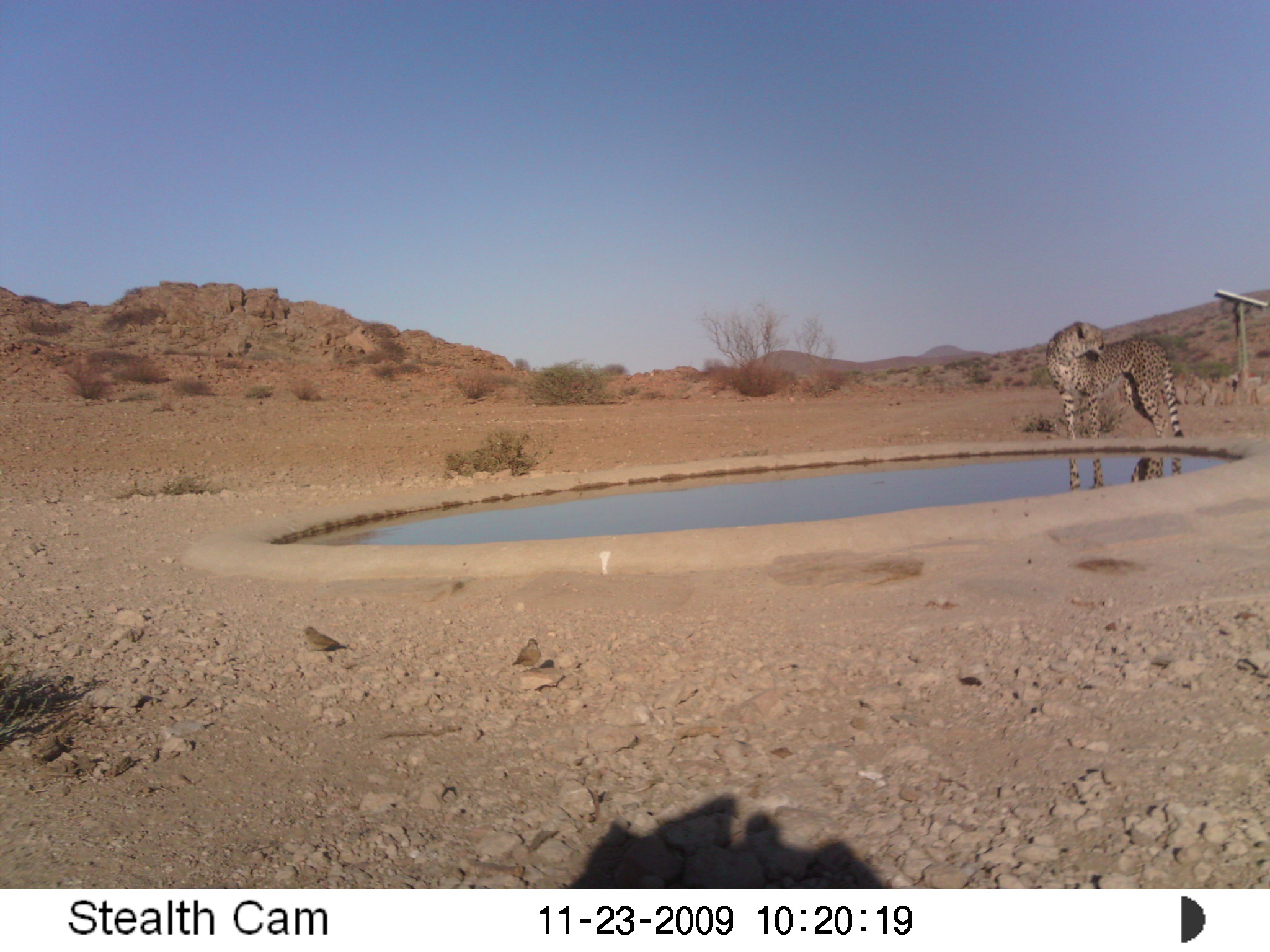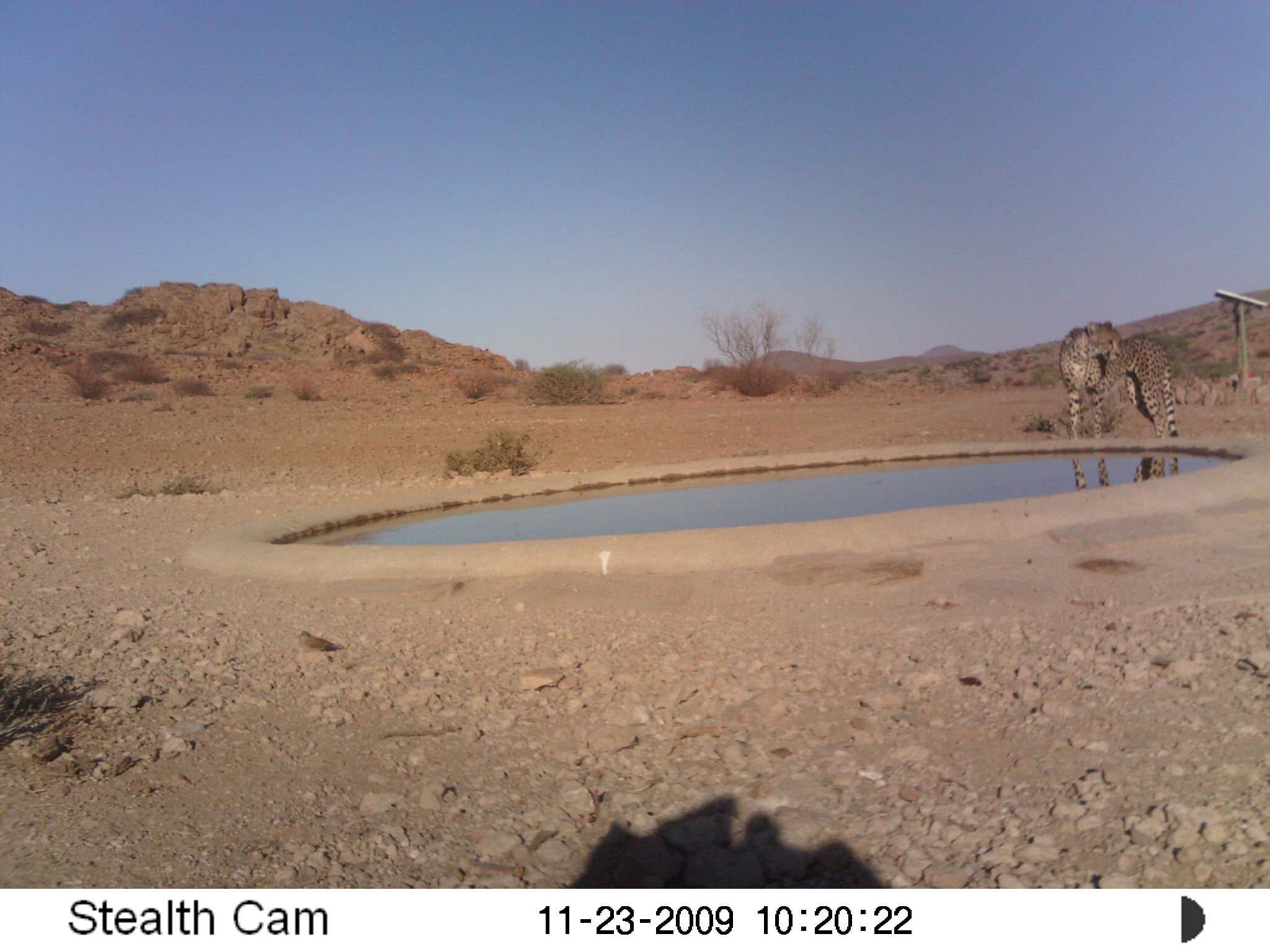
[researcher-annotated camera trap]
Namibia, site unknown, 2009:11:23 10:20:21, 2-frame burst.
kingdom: Animalia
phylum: Chordata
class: Mammalia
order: Carnivora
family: Felidae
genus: Acinonyx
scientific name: Acinonyx jubatus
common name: cheetah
Acinonyx jubatus (cheetah).